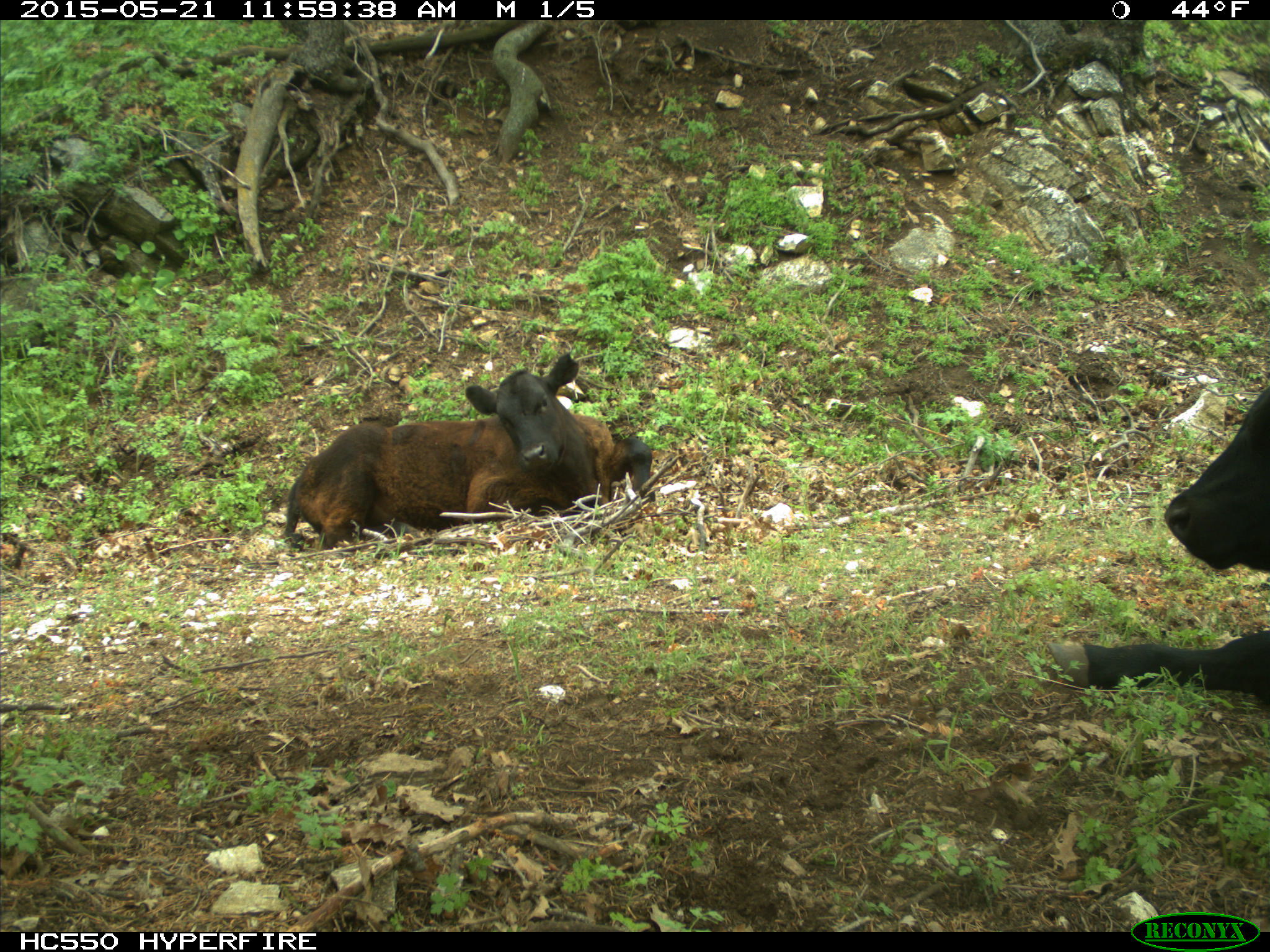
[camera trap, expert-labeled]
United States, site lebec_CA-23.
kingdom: Animalia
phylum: Chordata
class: Mammalia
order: Artiodactyla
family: Bovidae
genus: Bos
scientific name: Bos taurus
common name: domestic cow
Bos taurus (domestic cow).